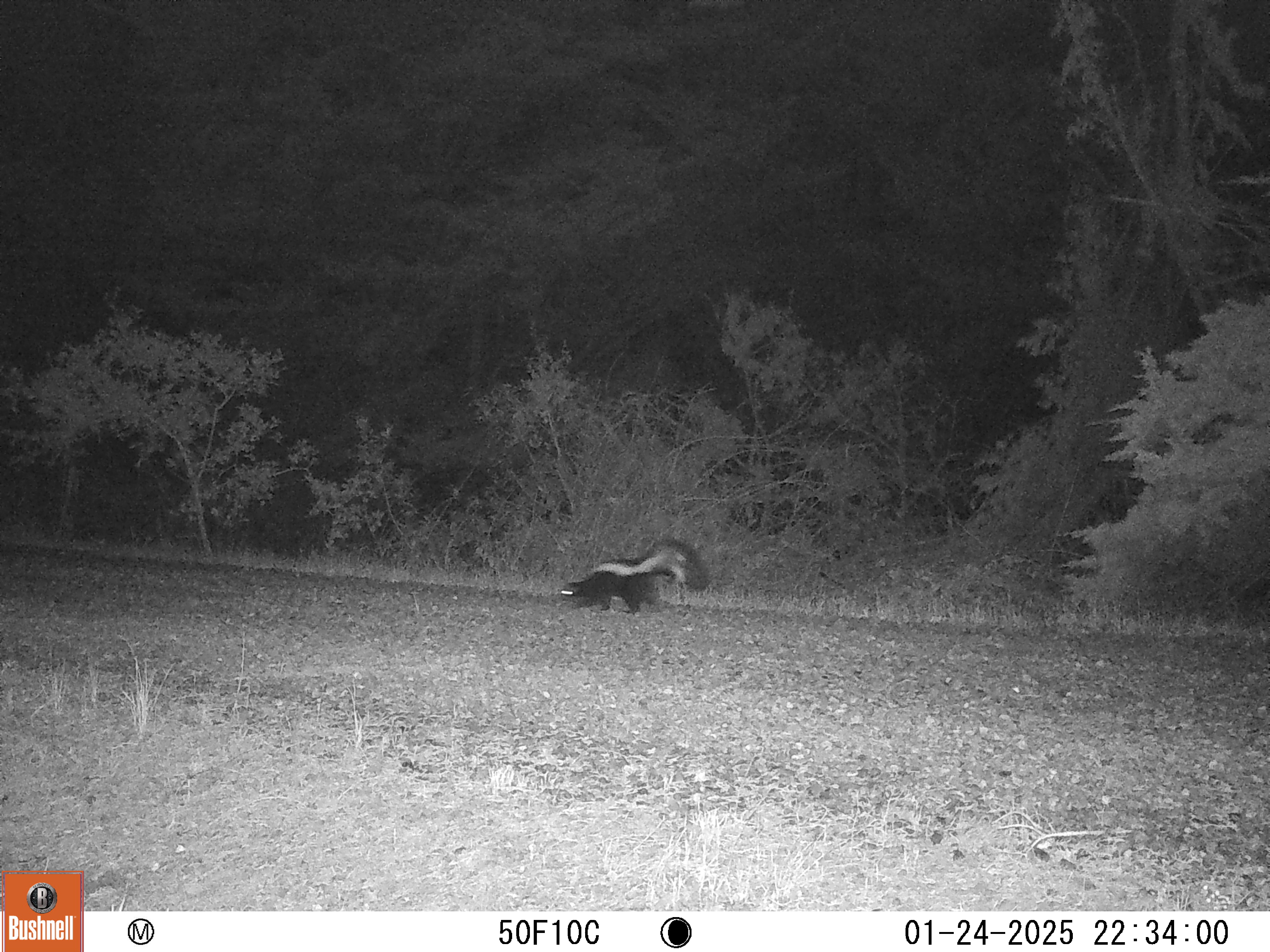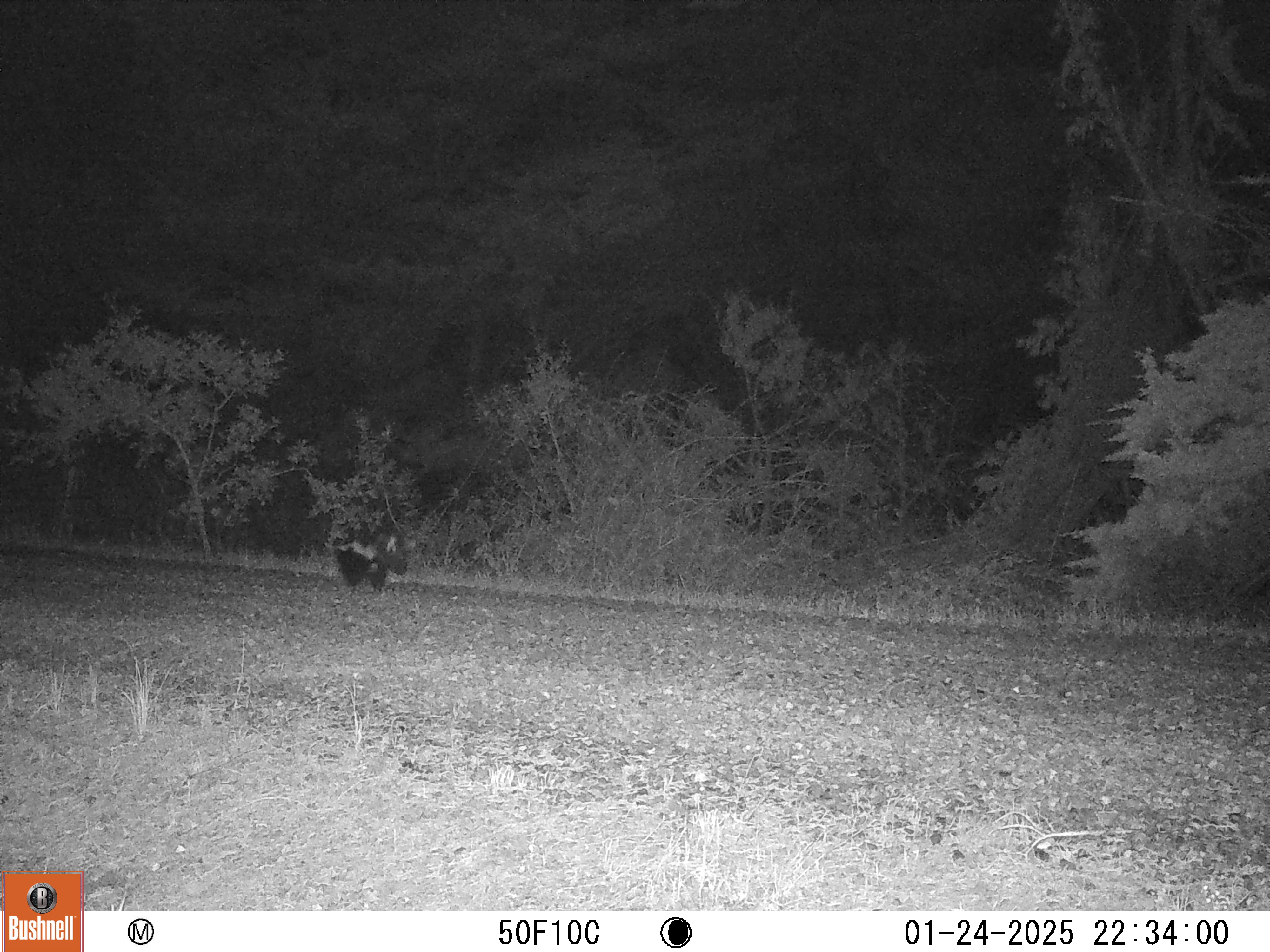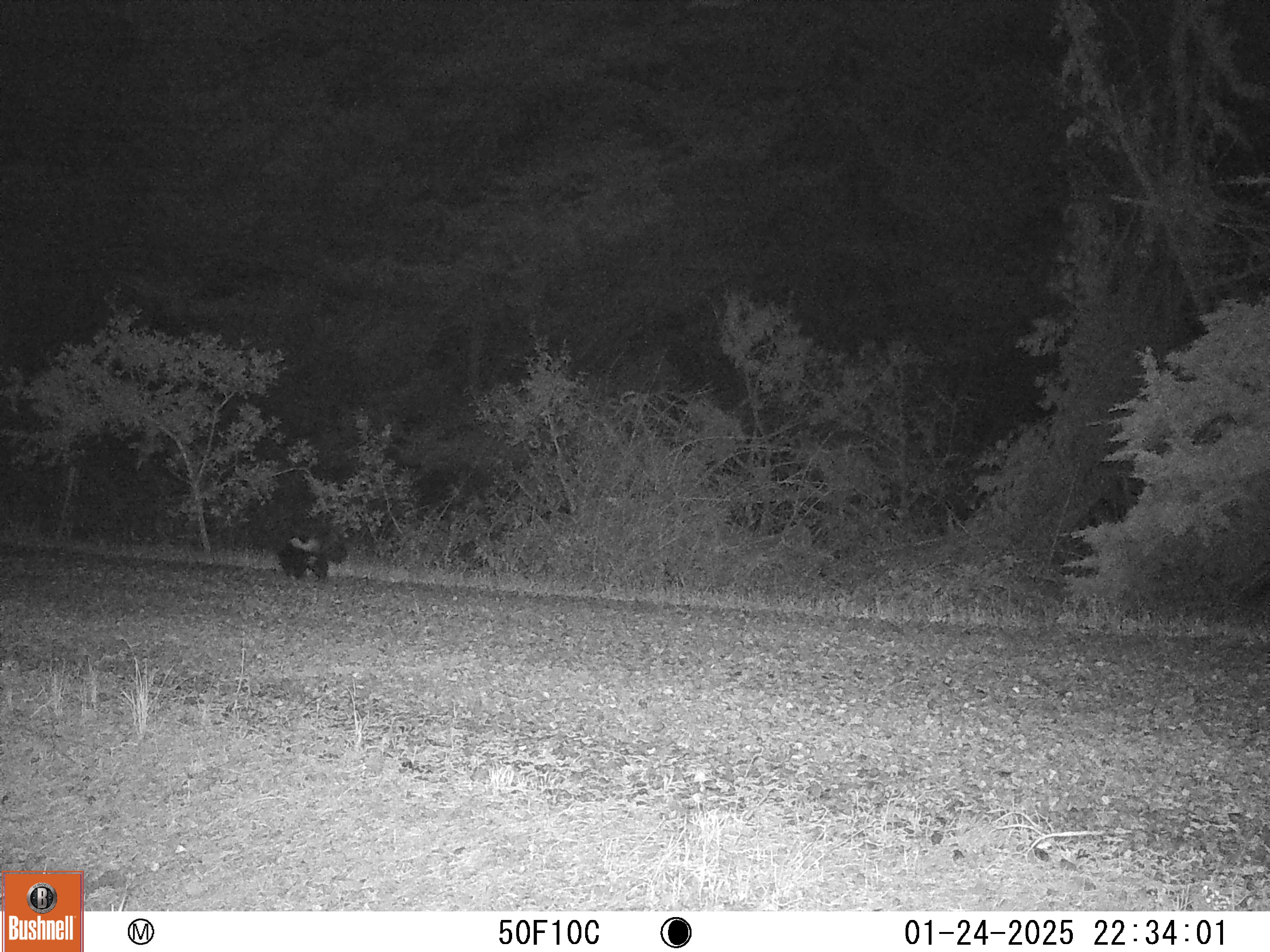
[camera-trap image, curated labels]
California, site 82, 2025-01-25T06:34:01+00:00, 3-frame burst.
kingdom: Animalia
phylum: Chordata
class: Mammalia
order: Carnivora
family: Mephitidae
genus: Mephitis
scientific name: Mephitis mephitis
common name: striped skunk